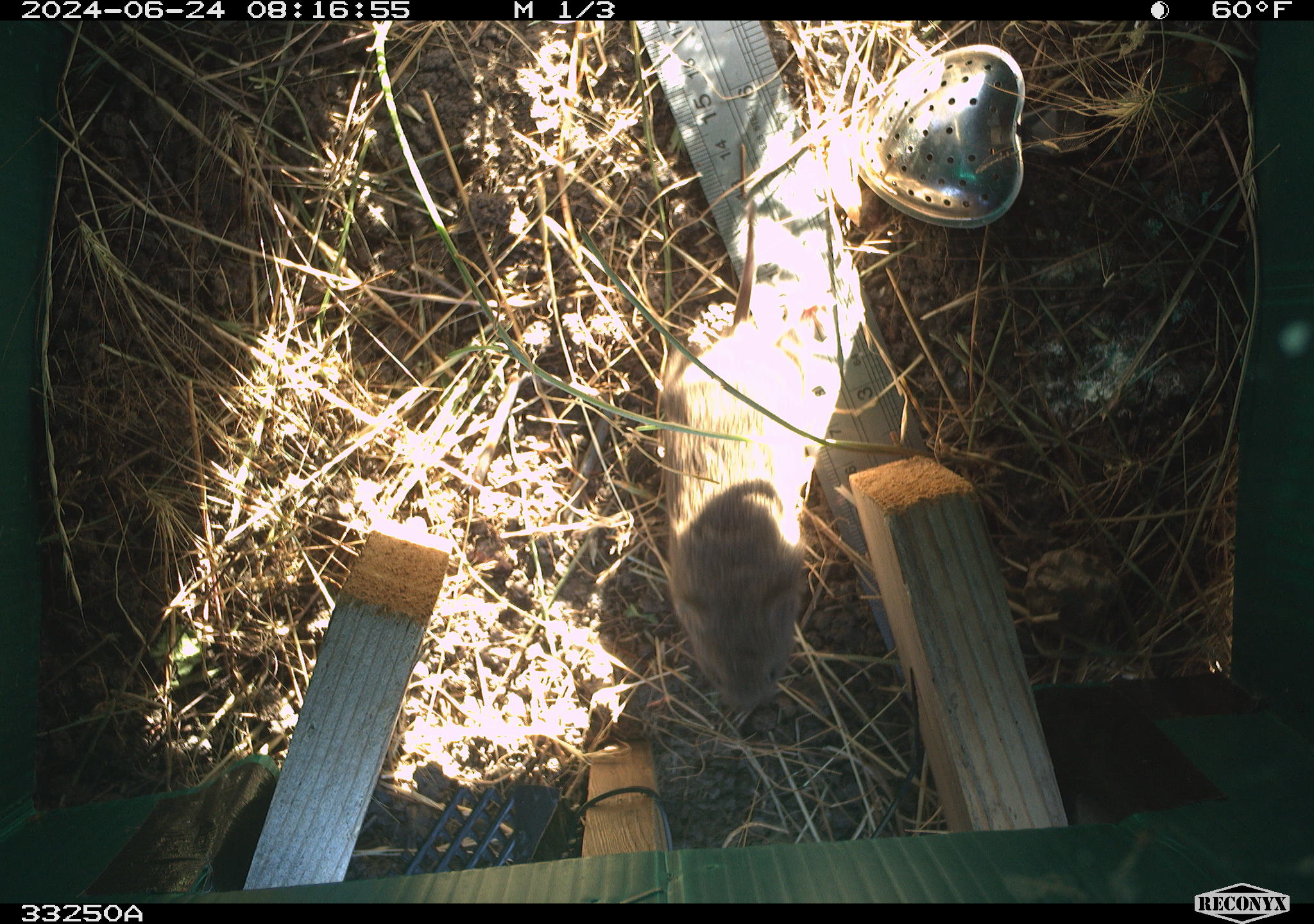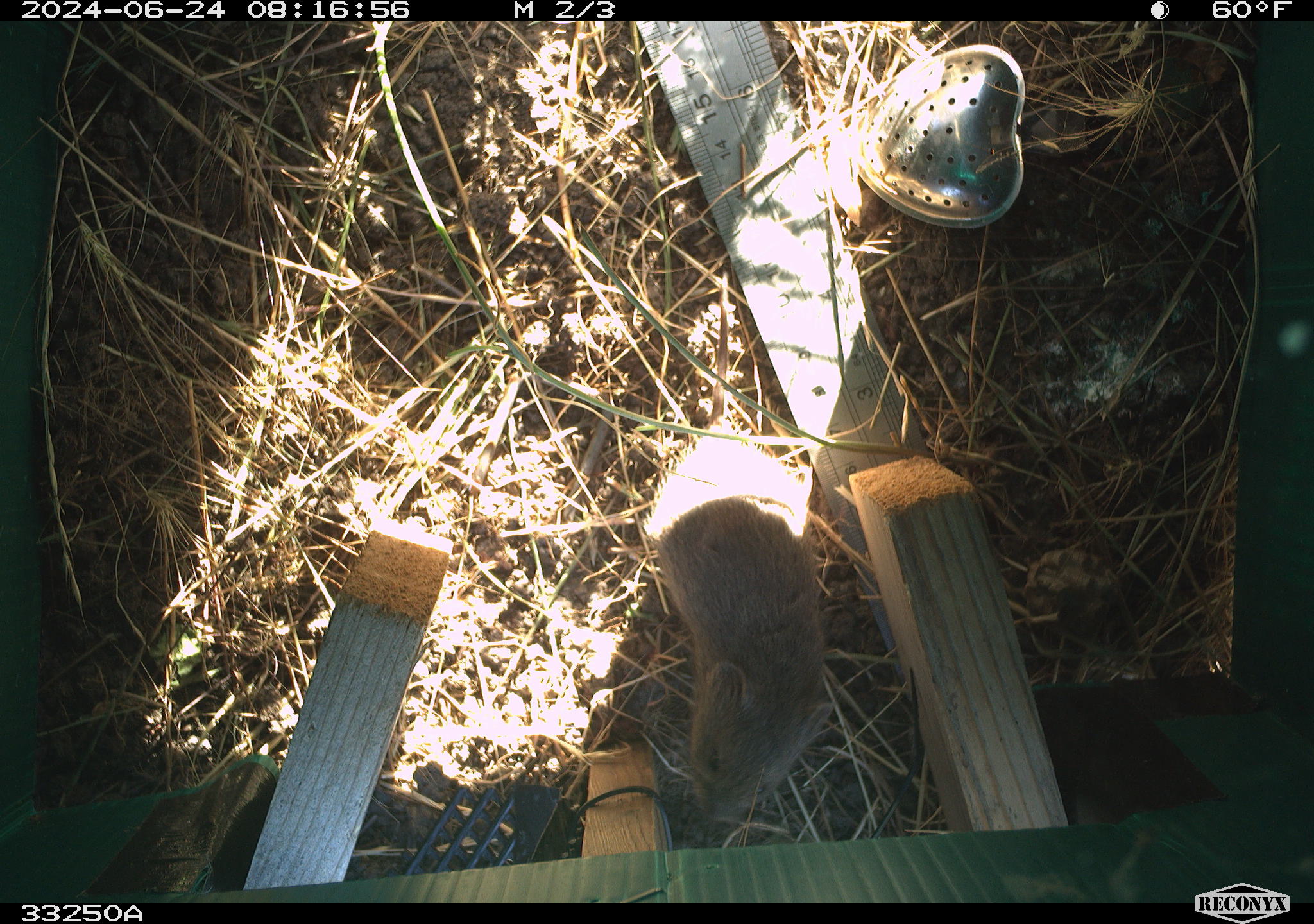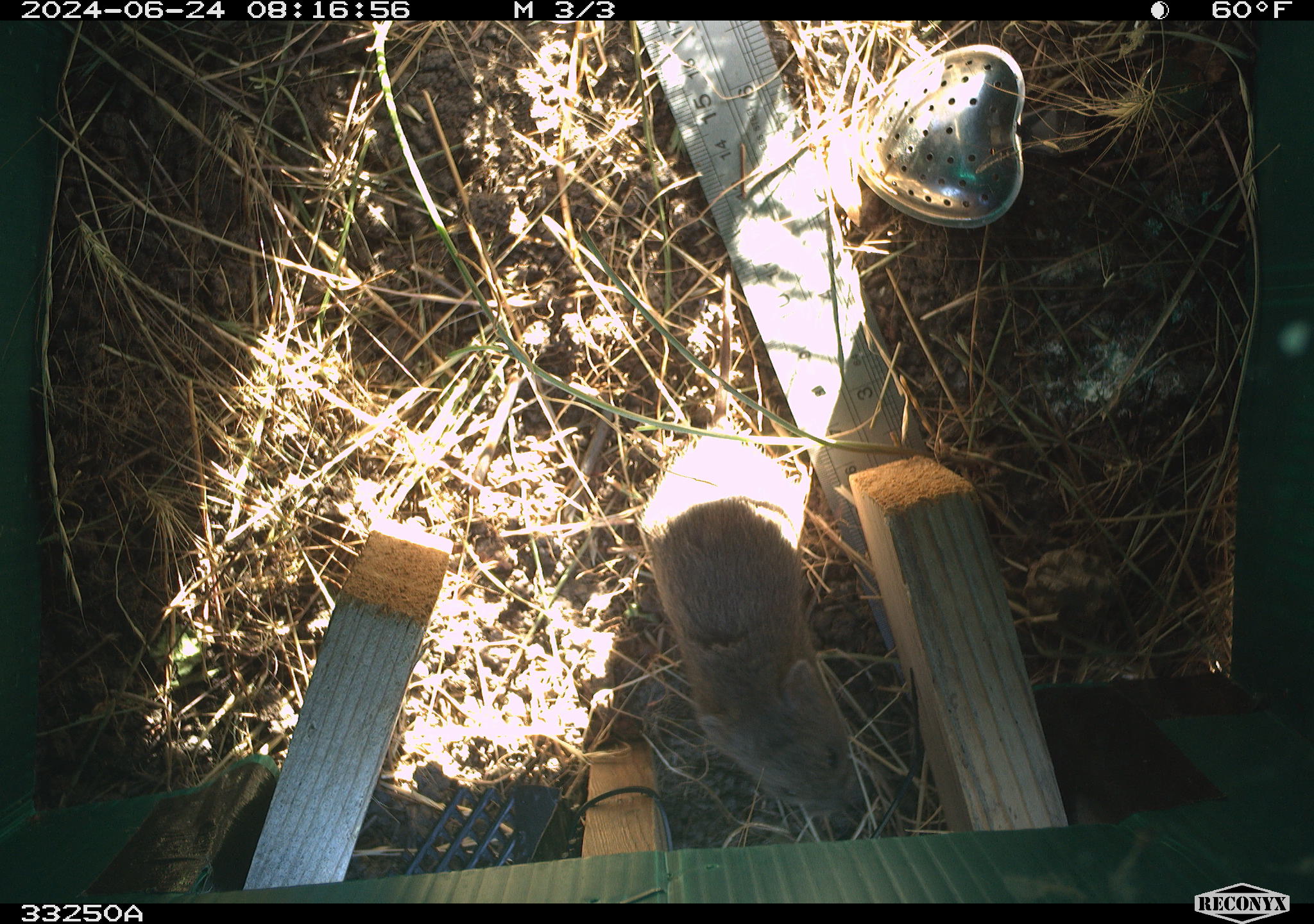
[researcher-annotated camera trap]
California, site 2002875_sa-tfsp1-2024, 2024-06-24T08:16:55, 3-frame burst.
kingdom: Animalia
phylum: Chordata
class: Mammalia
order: Rodentia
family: Cricetidae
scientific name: Arvicolinae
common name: voles, lemmings, and muskrats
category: arvicolinae subfamily